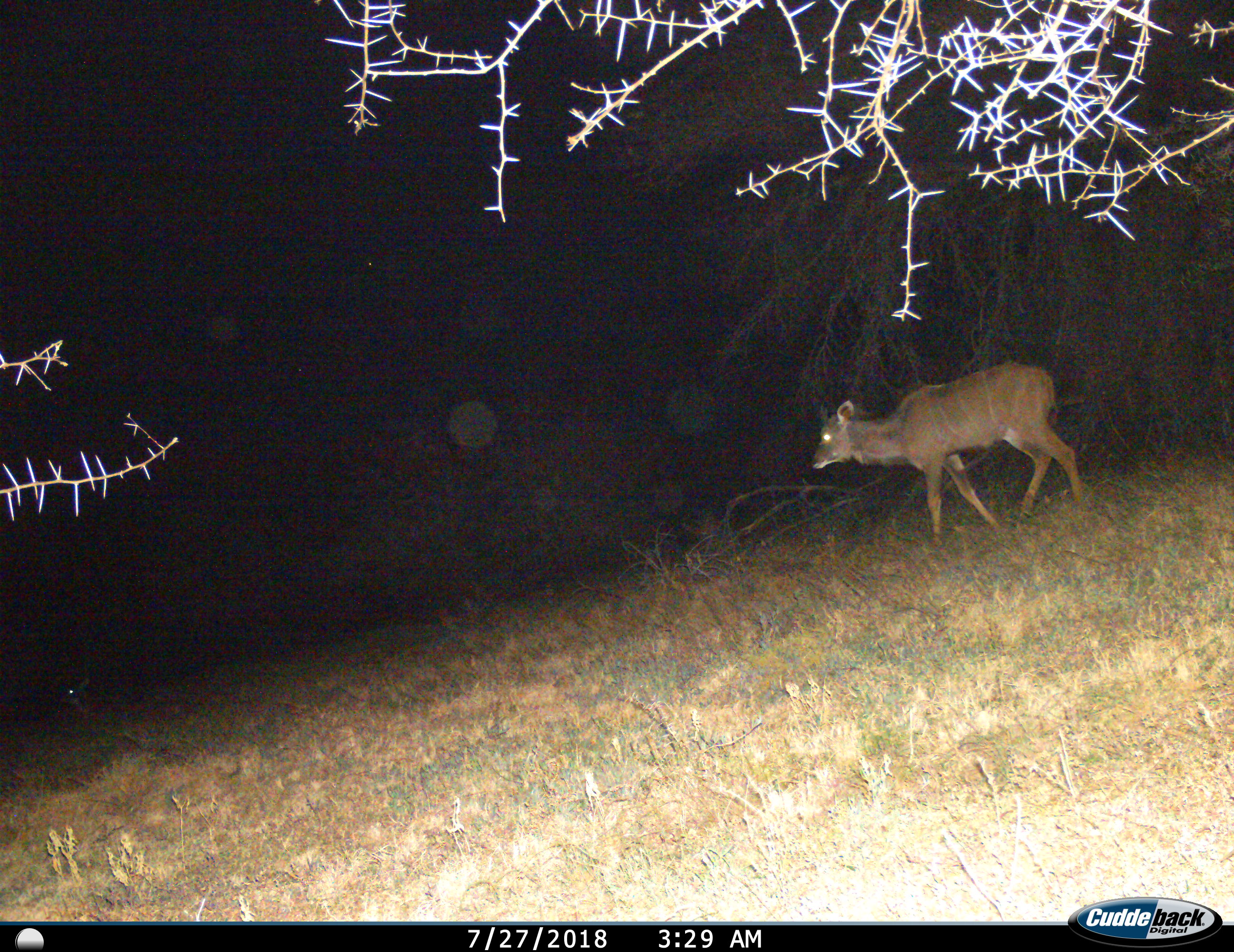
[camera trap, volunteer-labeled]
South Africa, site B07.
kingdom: Animalia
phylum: Chordata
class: Mammalia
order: Artiodactyla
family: Bovidae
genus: Tragelaphus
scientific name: Tragelaphus strepsiceros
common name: greater kudu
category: kudu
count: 1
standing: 50%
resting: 0%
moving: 75%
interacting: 0%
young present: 0%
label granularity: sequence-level